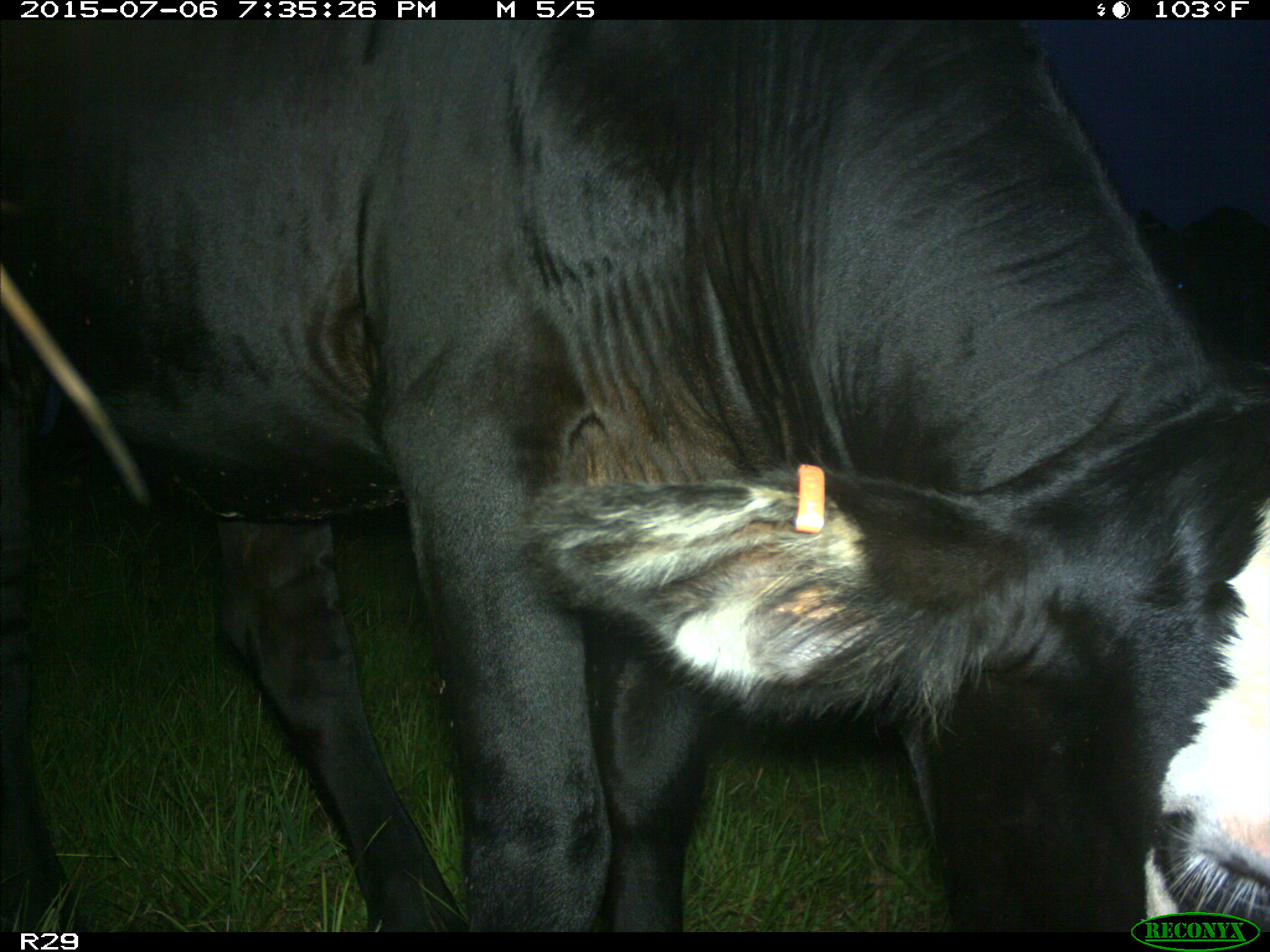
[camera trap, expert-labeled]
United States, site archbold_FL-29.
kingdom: Animalia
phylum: Chordata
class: Mammalia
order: Artiodactyla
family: Bovidae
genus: Bos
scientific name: Bos taurus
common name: domestic cow